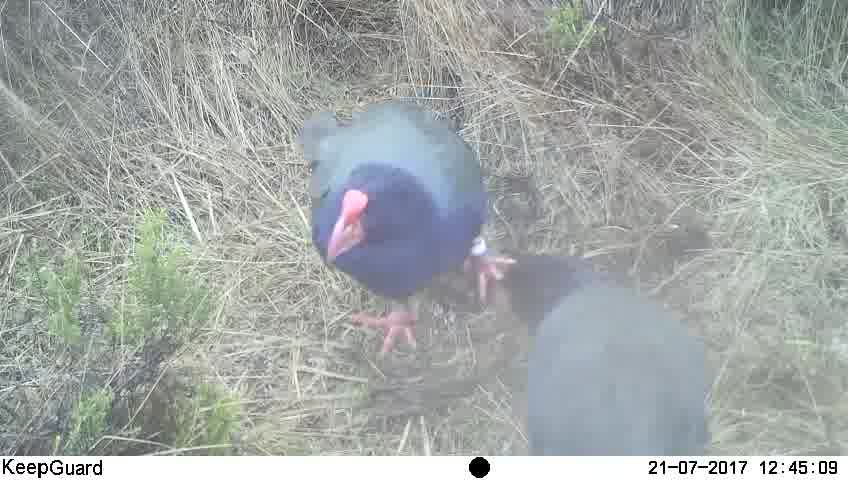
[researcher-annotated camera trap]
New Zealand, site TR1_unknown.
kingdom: Animalia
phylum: Chordata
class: Aves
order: Gruiformes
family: Rallidae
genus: Porphyrio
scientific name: Porphyrio mantelli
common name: takahe